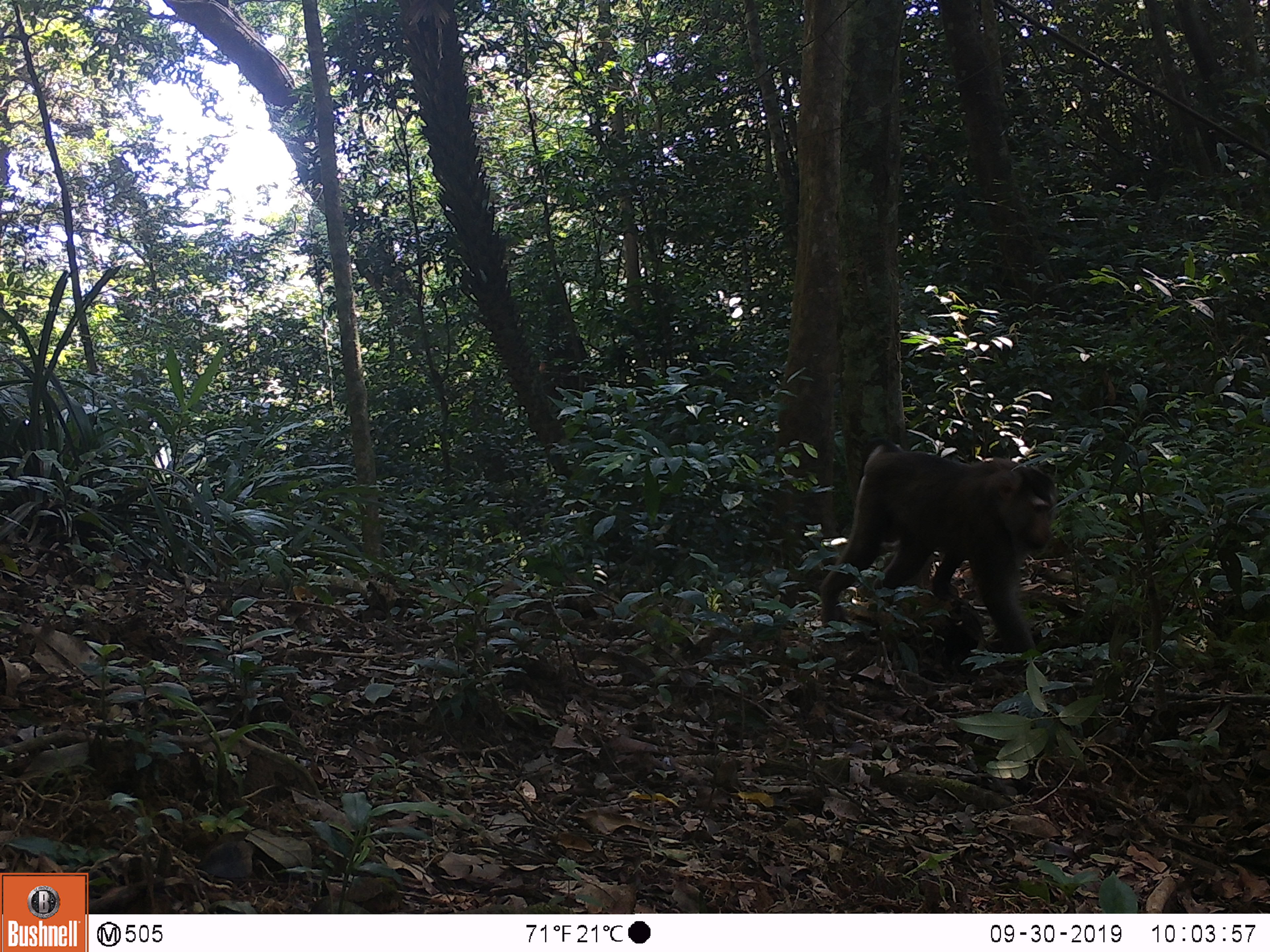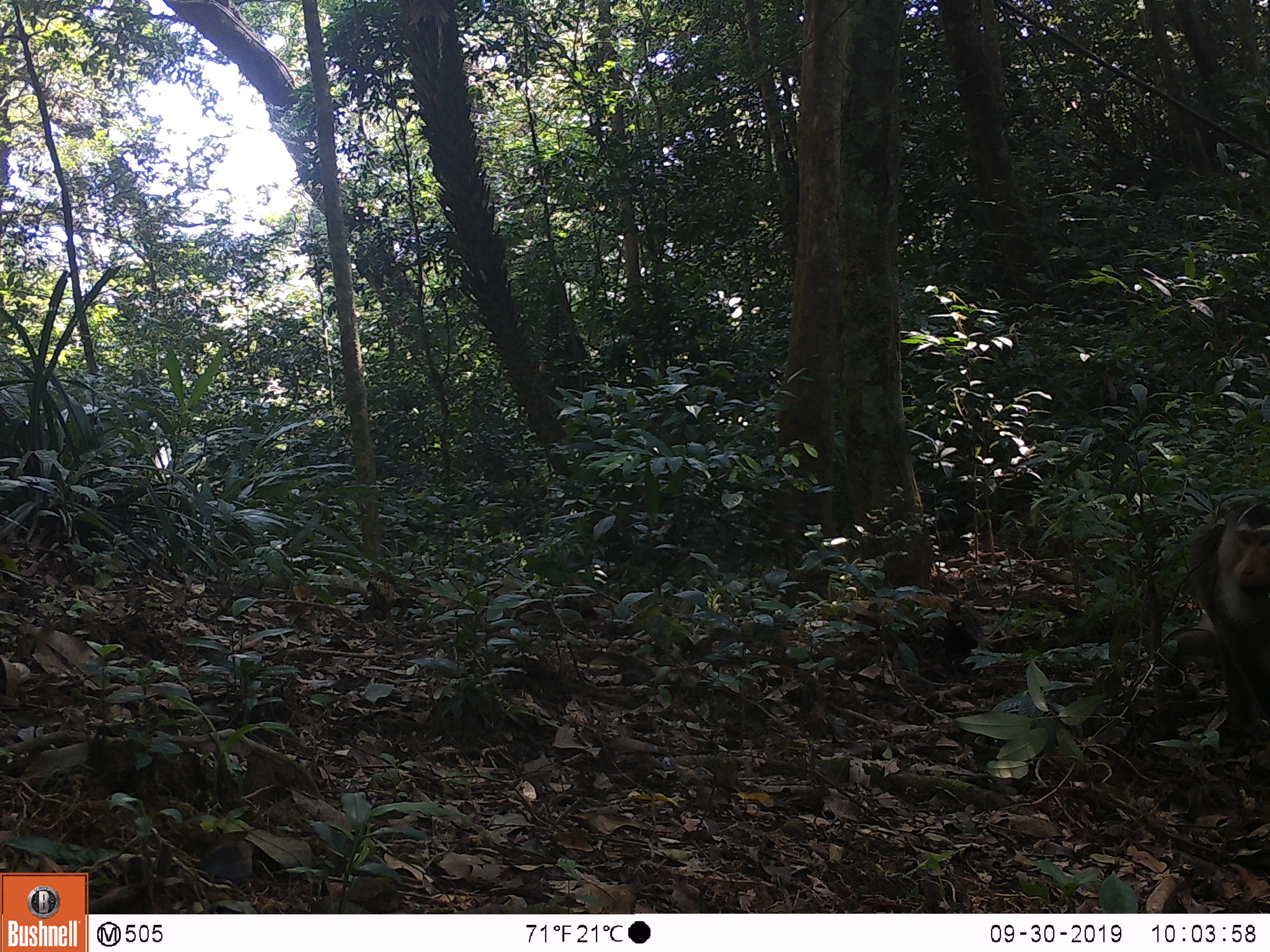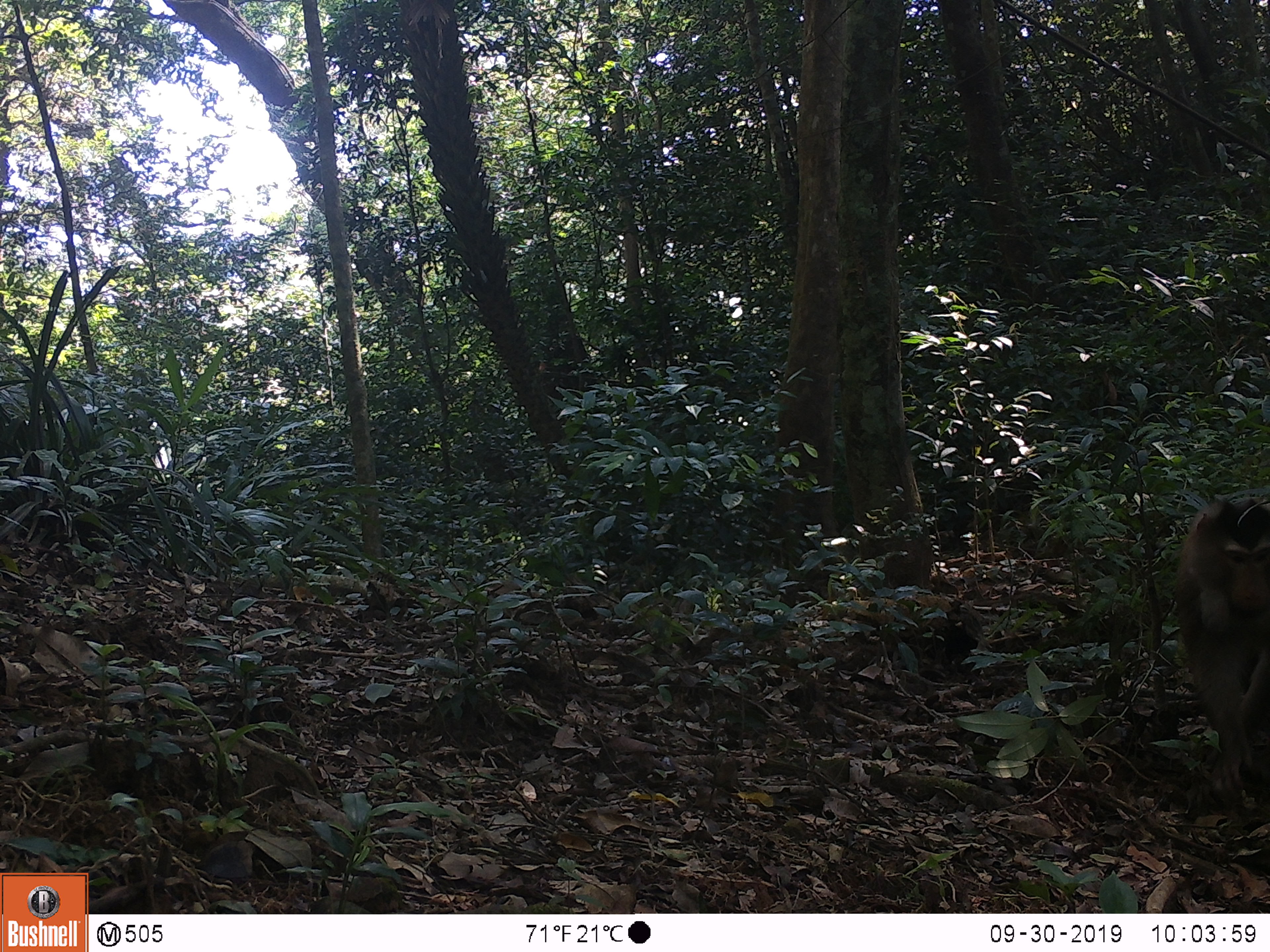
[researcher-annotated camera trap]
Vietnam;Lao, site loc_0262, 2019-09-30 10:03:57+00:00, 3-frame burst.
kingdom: Animalia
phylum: Chordata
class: Mammalia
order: Primates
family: Cercopithecidae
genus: Macaca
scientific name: Macaca nemestrina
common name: pig-tailed macaque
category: pig tailed macaque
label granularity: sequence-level